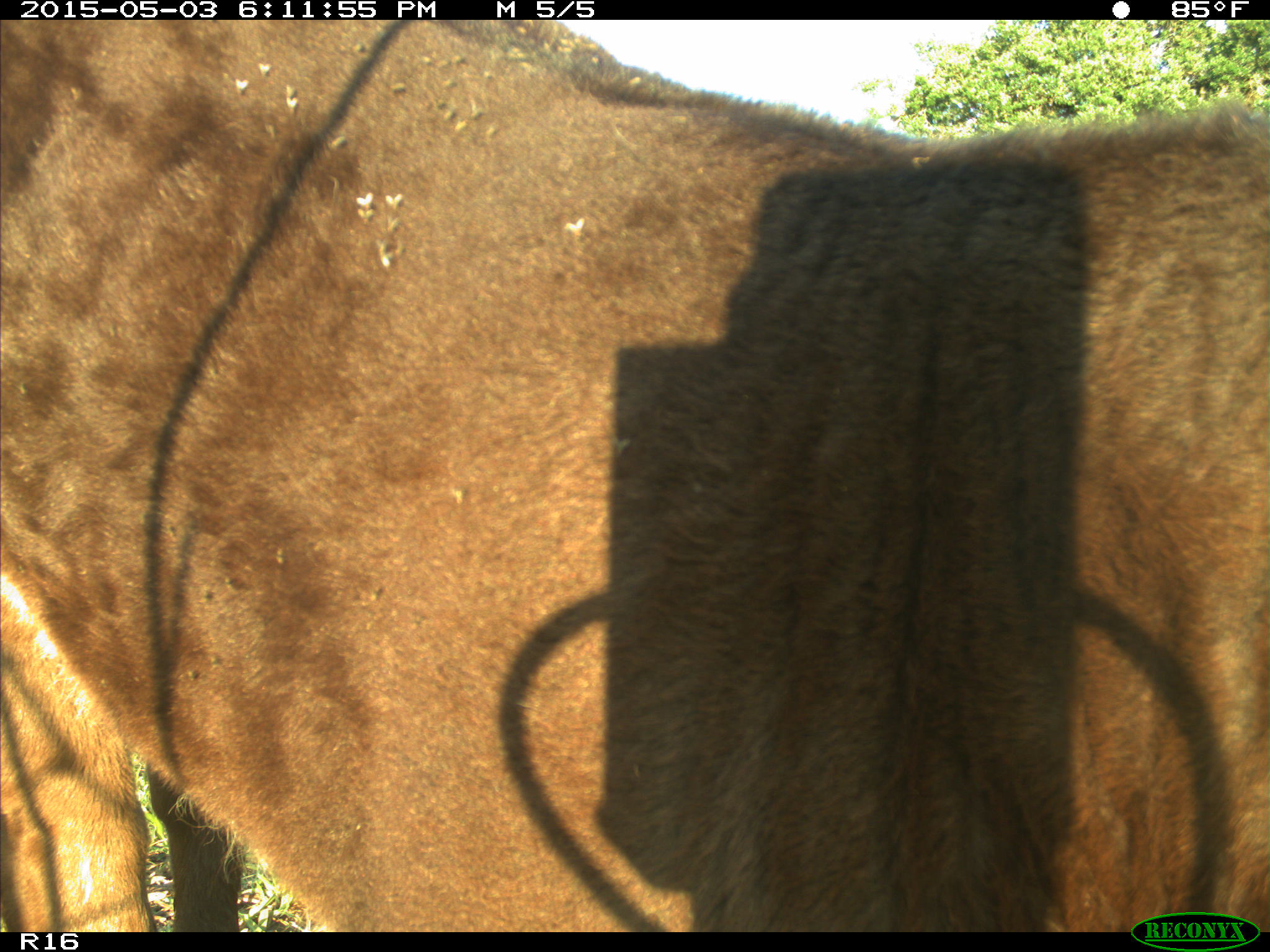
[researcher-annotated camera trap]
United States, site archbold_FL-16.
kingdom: Animalia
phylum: Chordata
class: Mammalia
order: Artiodactyla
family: Bovidae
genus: Bos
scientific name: Bos taurus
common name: domestic cow